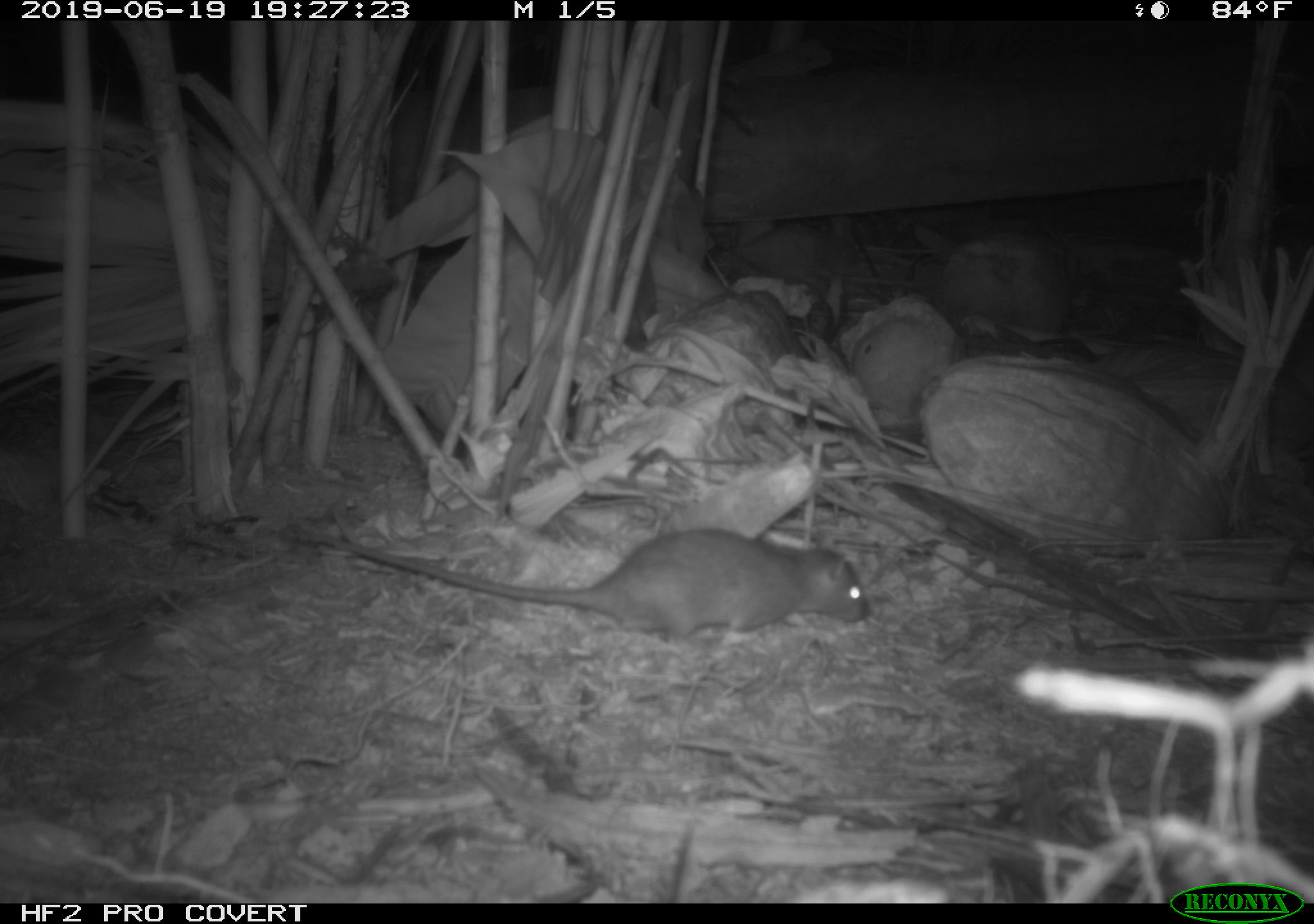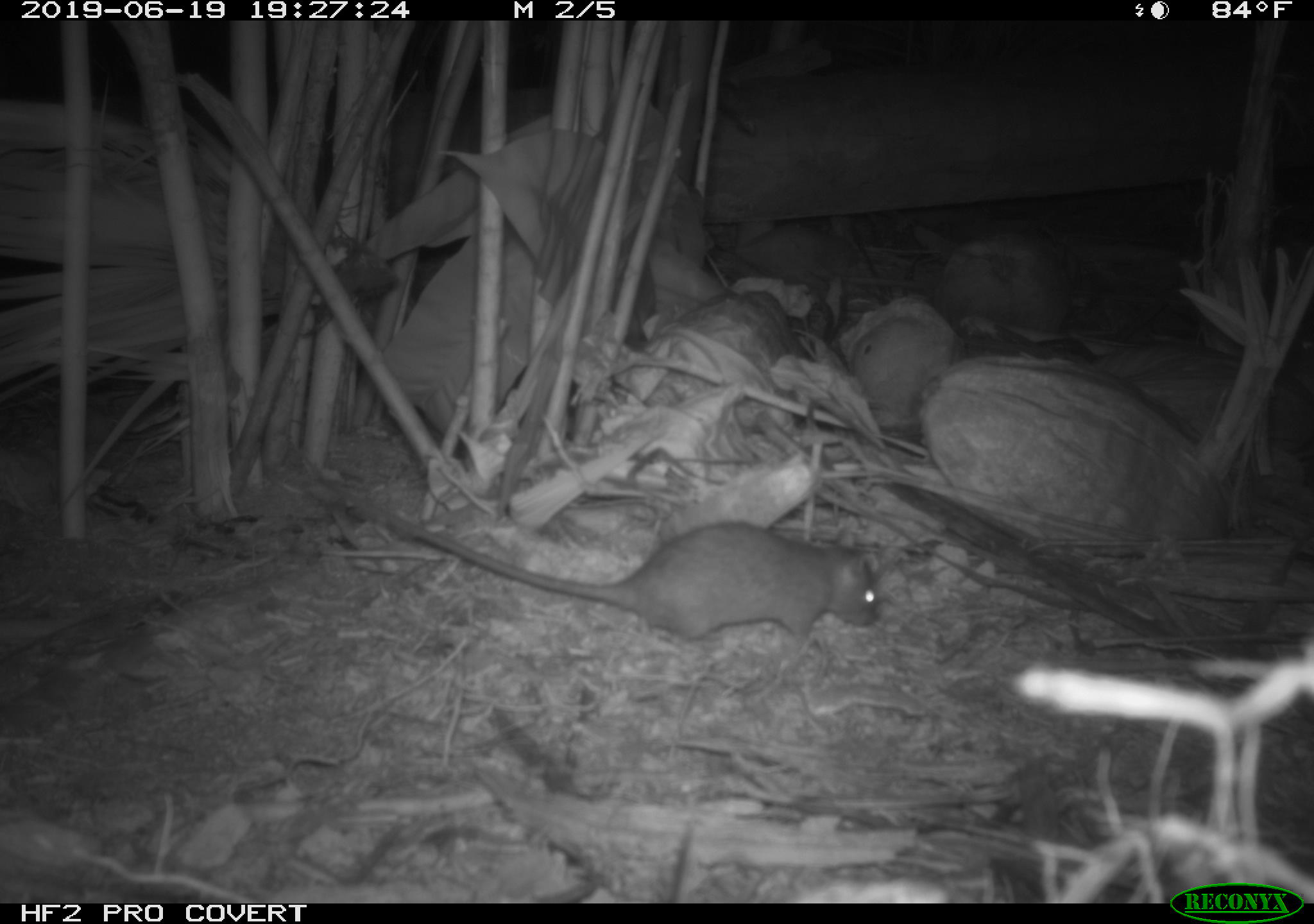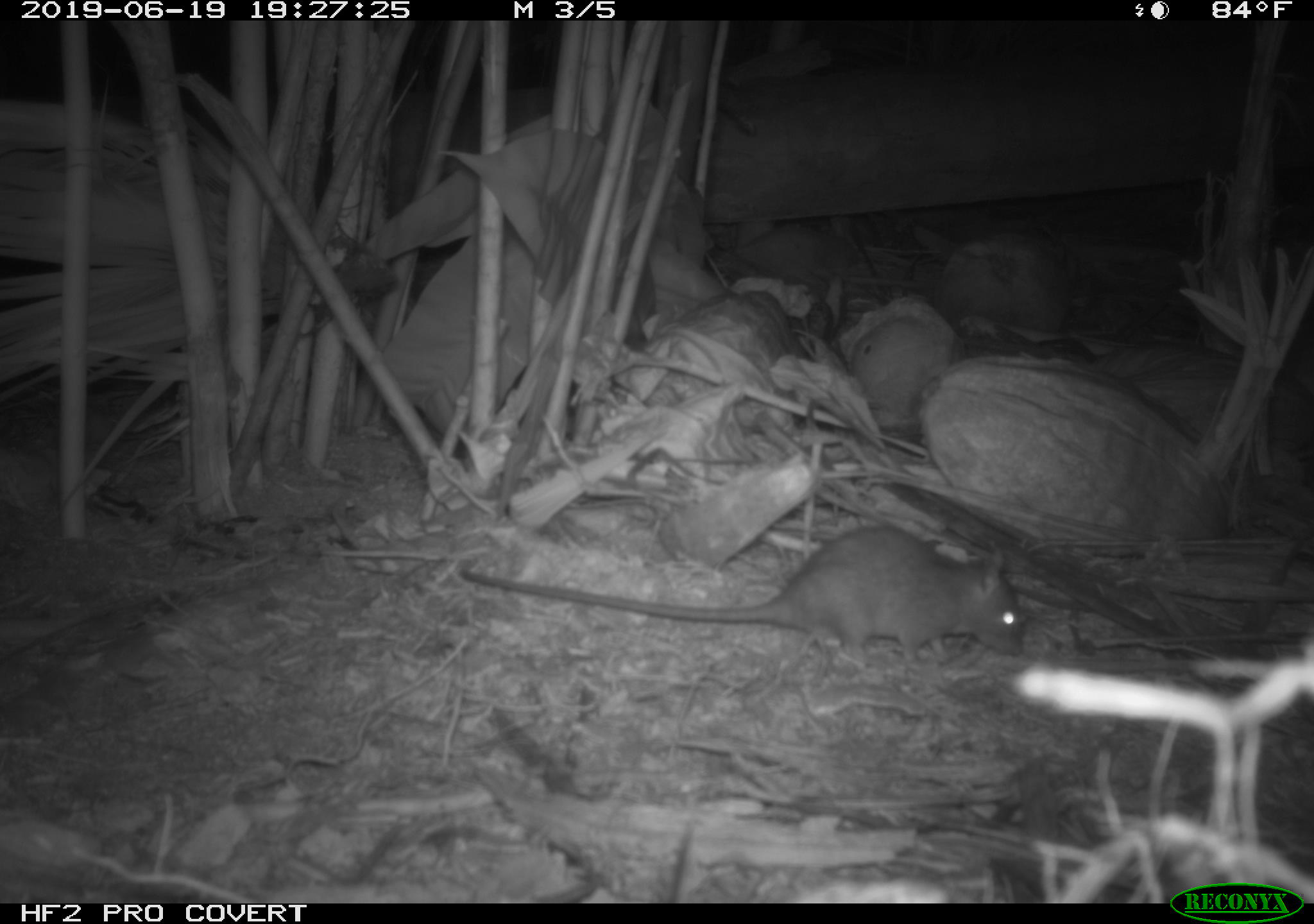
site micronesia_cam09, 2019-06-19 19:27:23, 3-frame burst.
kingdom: Animalia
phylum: Chordata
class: Mammalia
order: Rodentia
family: Muridae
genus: Rattus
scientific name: Rattus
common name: rat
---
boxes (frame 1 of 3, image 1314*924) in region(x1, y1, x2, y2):
rat: region(319, 513, 873, 652)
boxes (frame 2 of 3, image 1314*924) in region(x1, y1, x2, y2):
rat: region(327, 502, 891, 669)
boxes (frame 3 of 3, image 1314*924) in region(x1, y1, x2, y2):
rat: region(451, 526, 1026, 674)